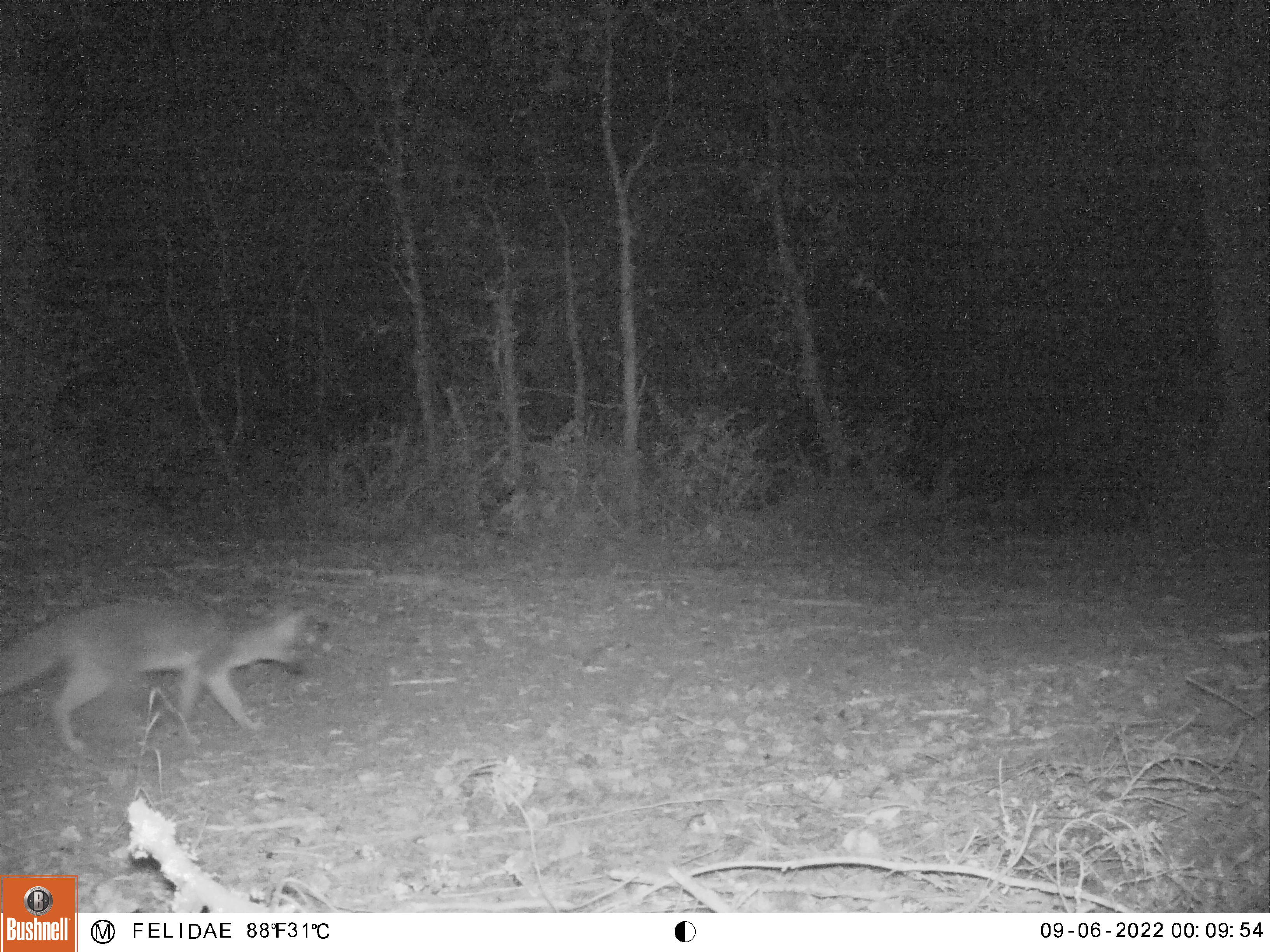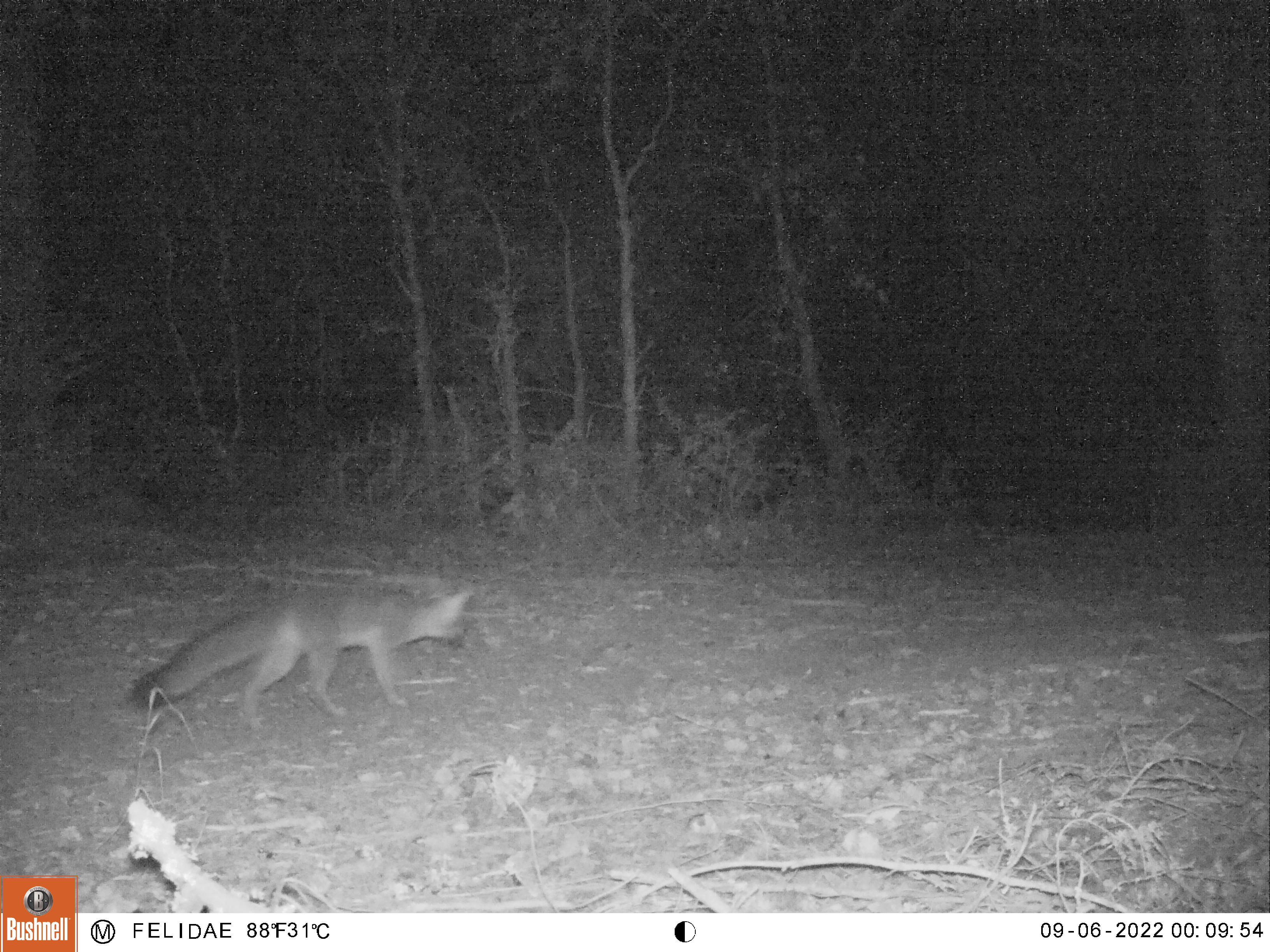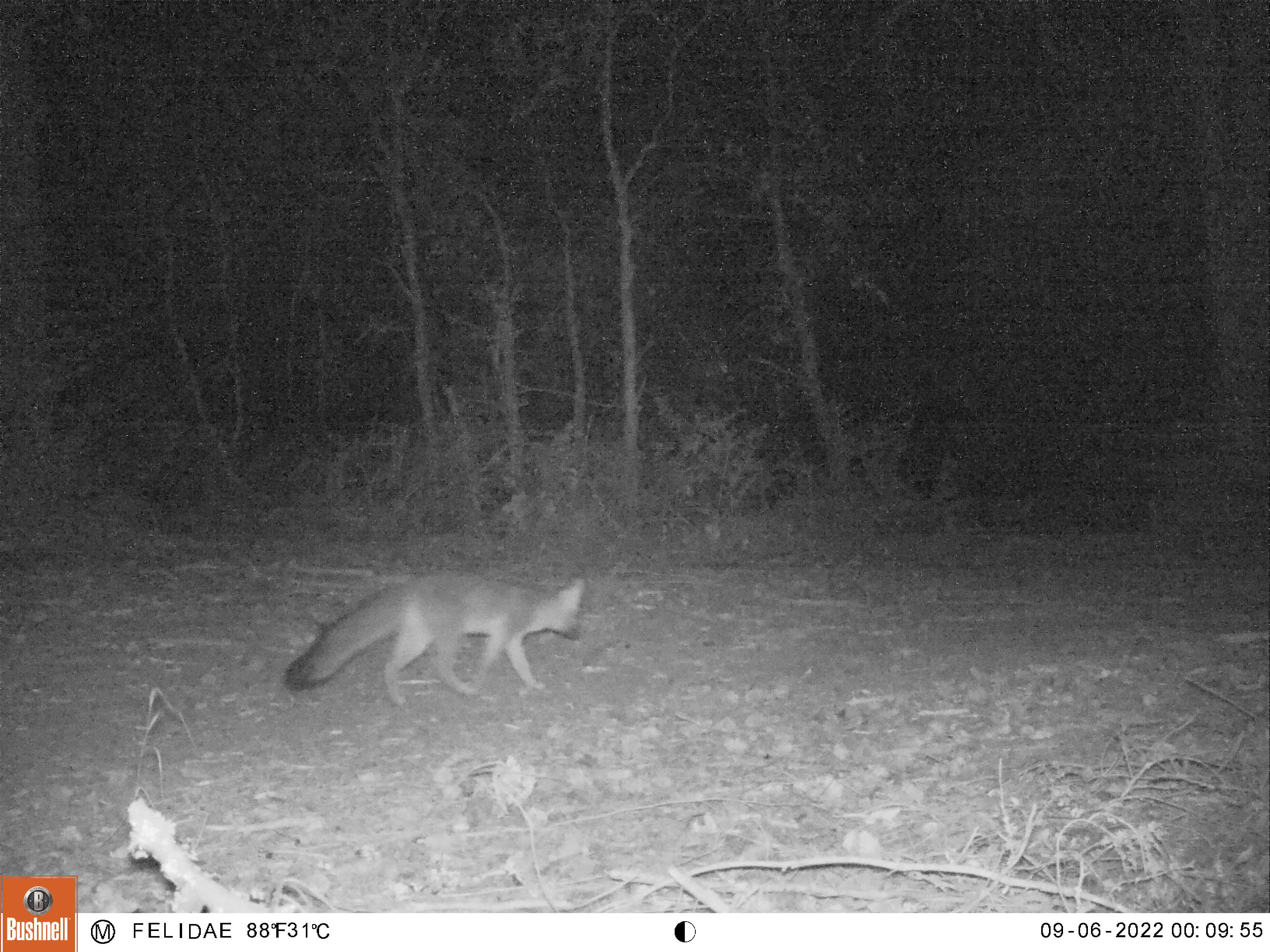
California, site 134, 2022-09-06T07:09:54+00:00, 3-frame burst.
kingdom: Animalia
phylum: Chordata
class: Mammalia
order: Carnivora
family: Canidae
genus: Urocyon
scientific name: Urocyon cinereoargenteus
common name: gray fox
Gray fox (Urocyon cinereoargenteus).